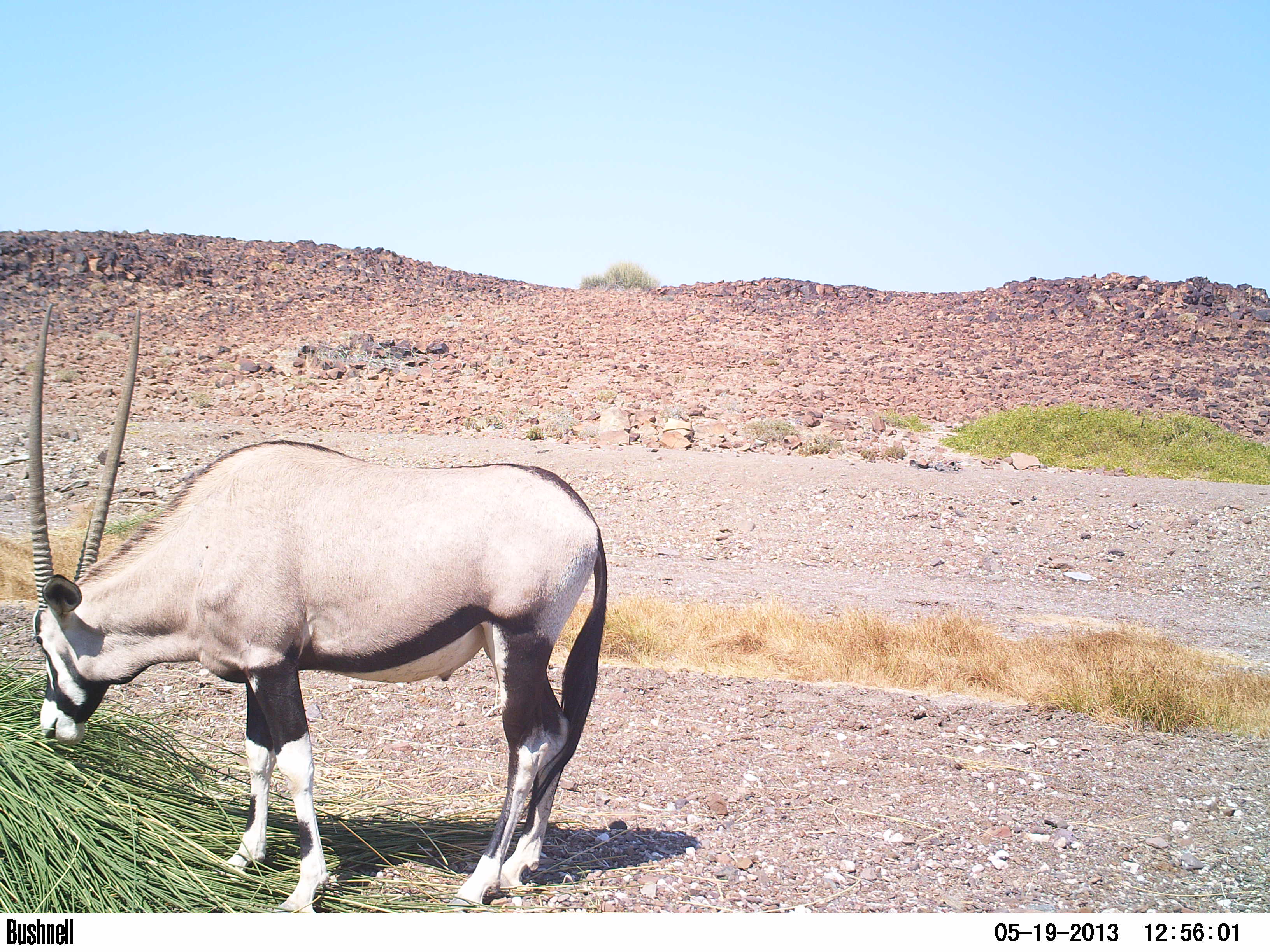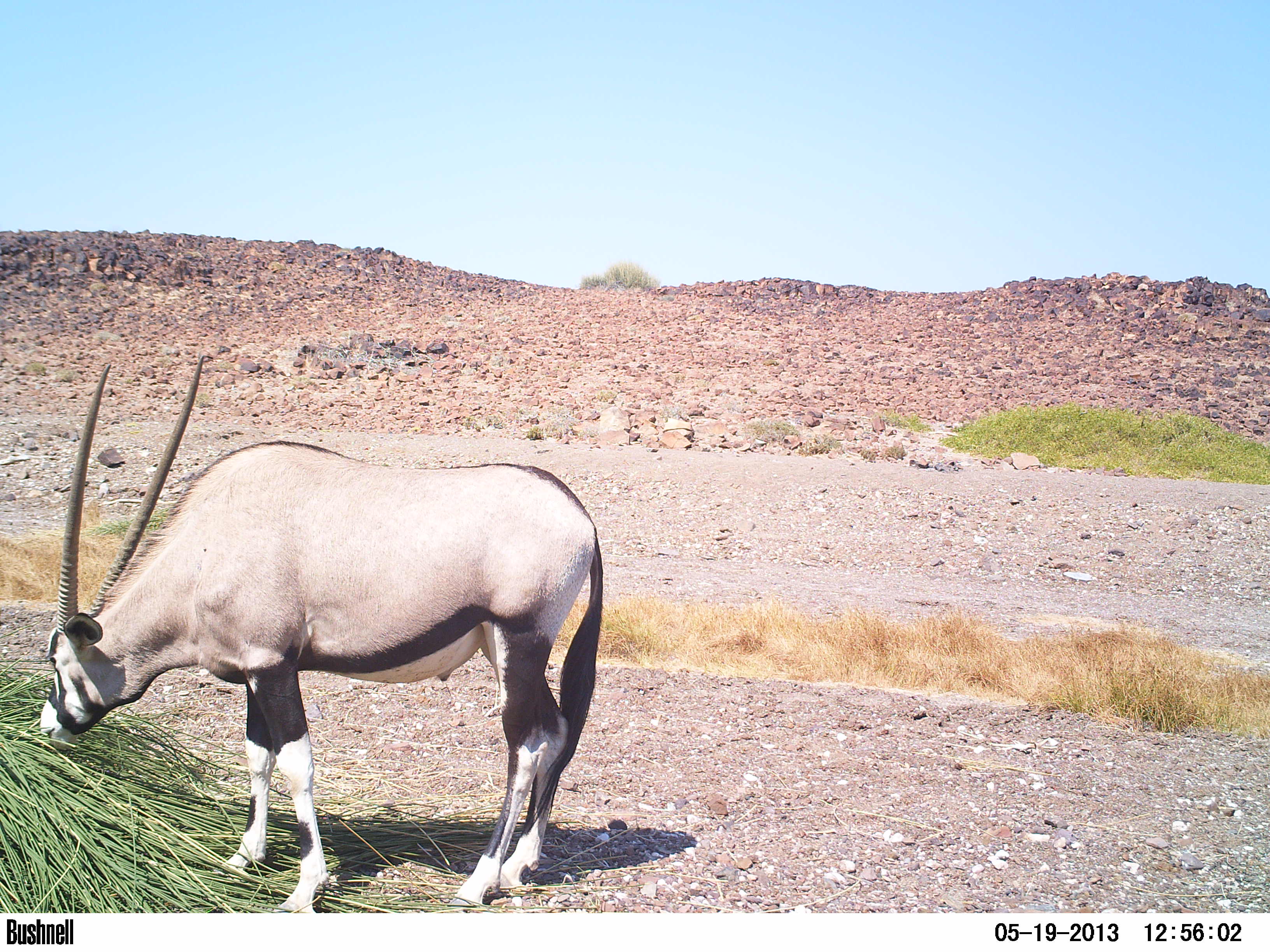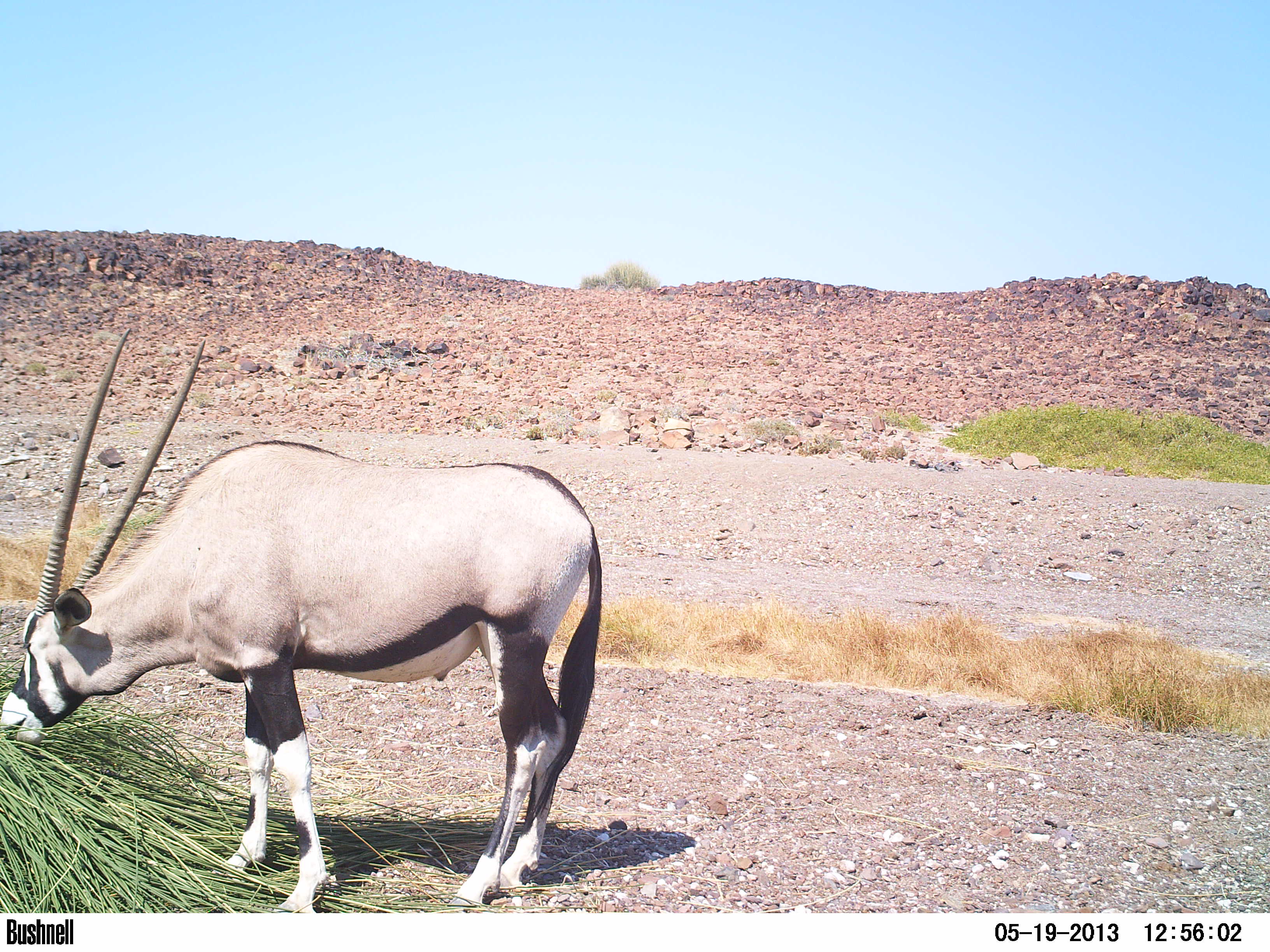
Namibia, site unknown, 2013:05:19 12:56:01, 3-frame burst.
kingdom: Animalia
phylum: Chordata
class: Mammalia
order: Artiodactyla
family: Bovidae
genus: Oryx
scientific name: Oryx gazella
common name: gemsbok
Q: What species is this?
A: Oryx gazella (gemsbok).